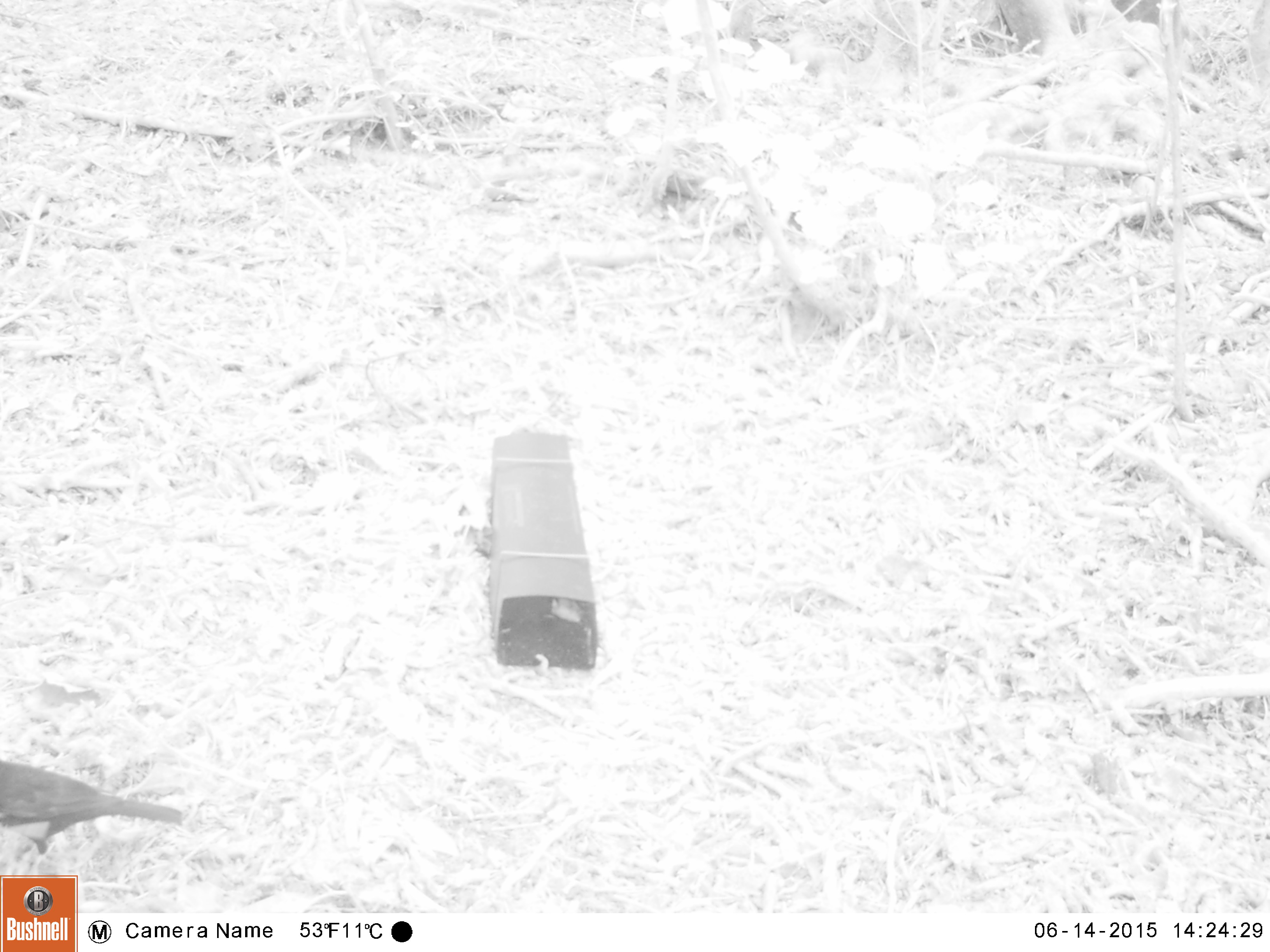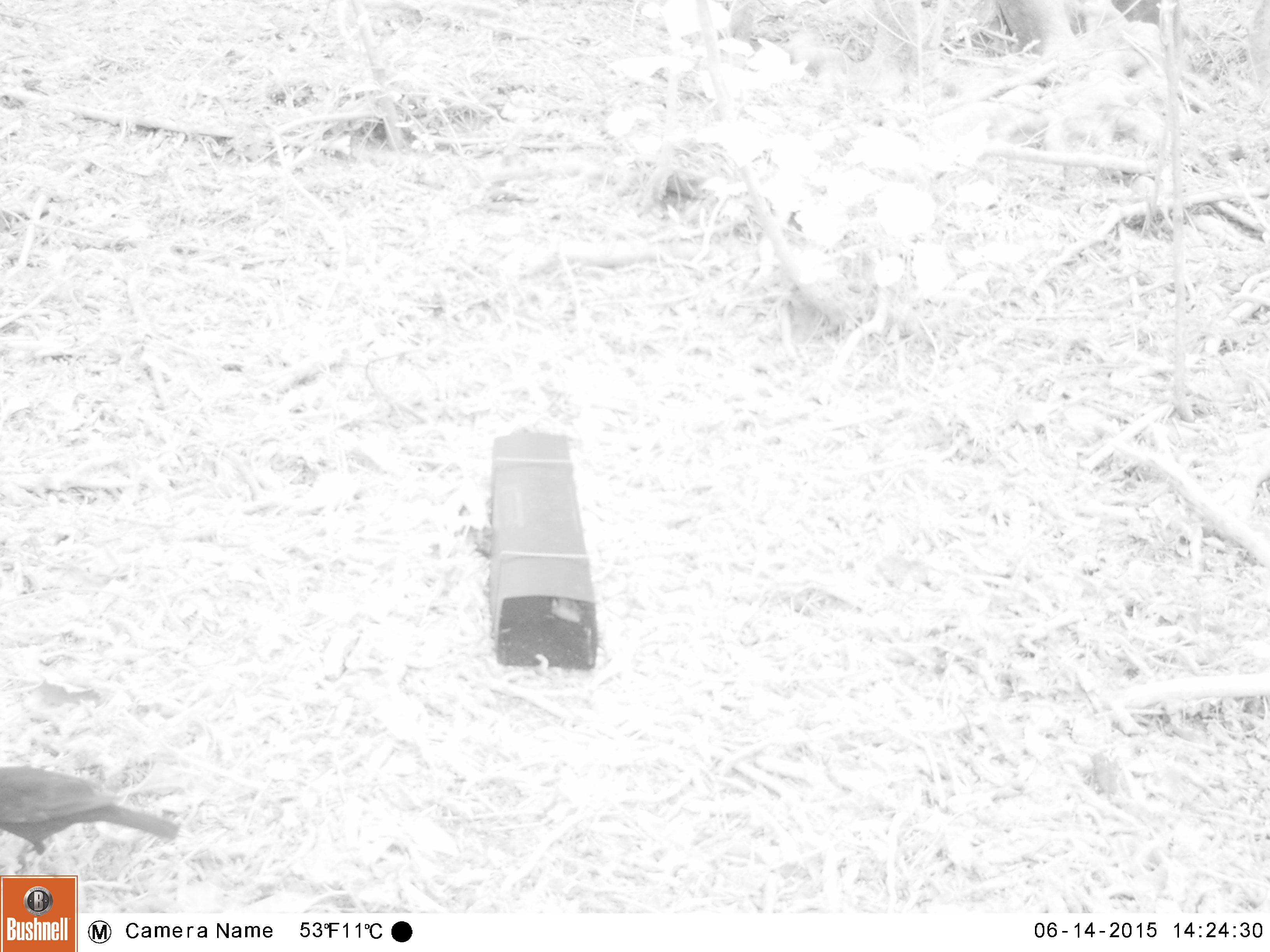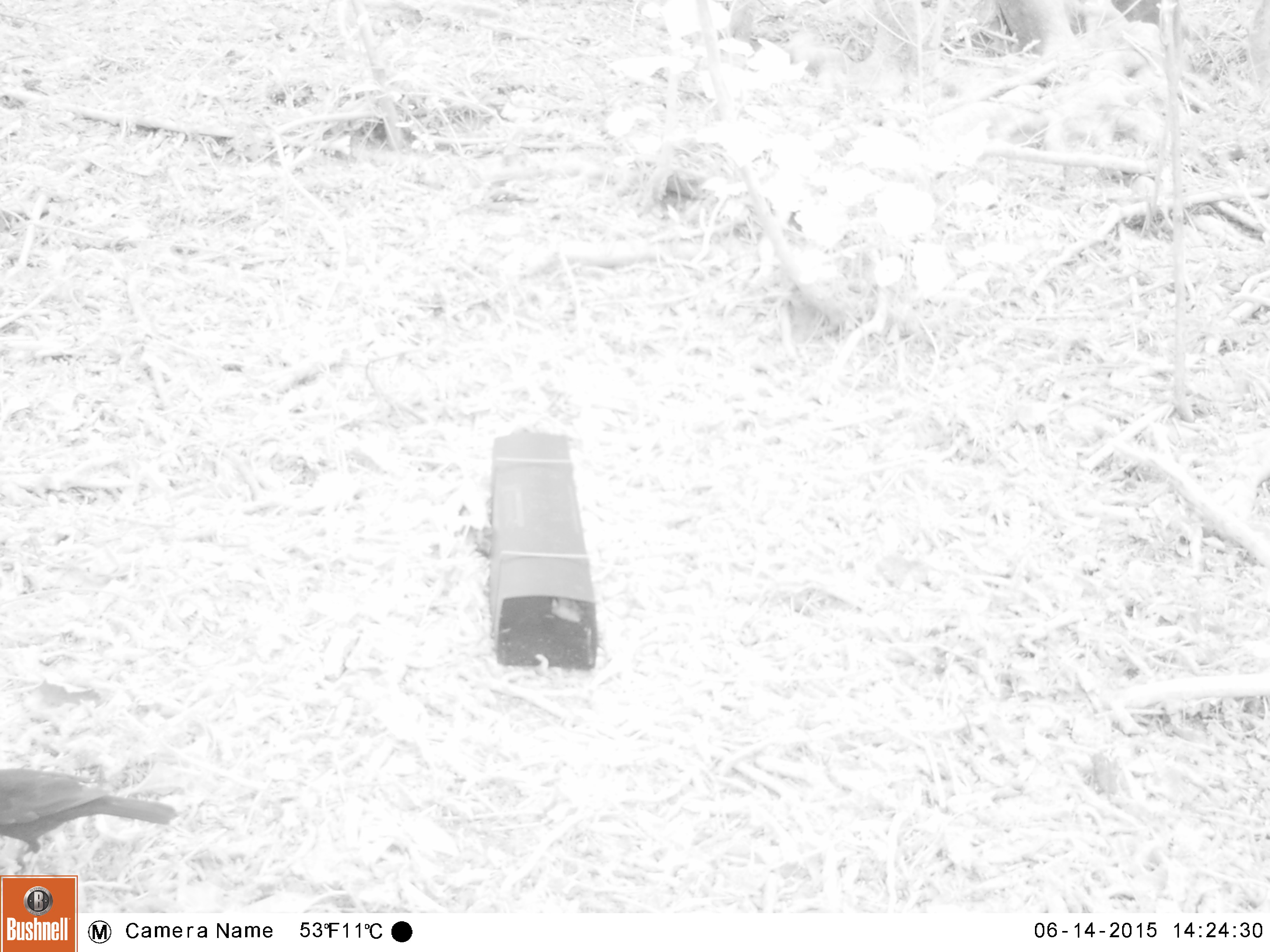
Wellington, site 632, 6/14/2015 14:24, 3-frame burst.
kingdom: Animalia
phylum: Chordata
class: Aves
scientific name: Aves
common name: bird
Bird (Aves).